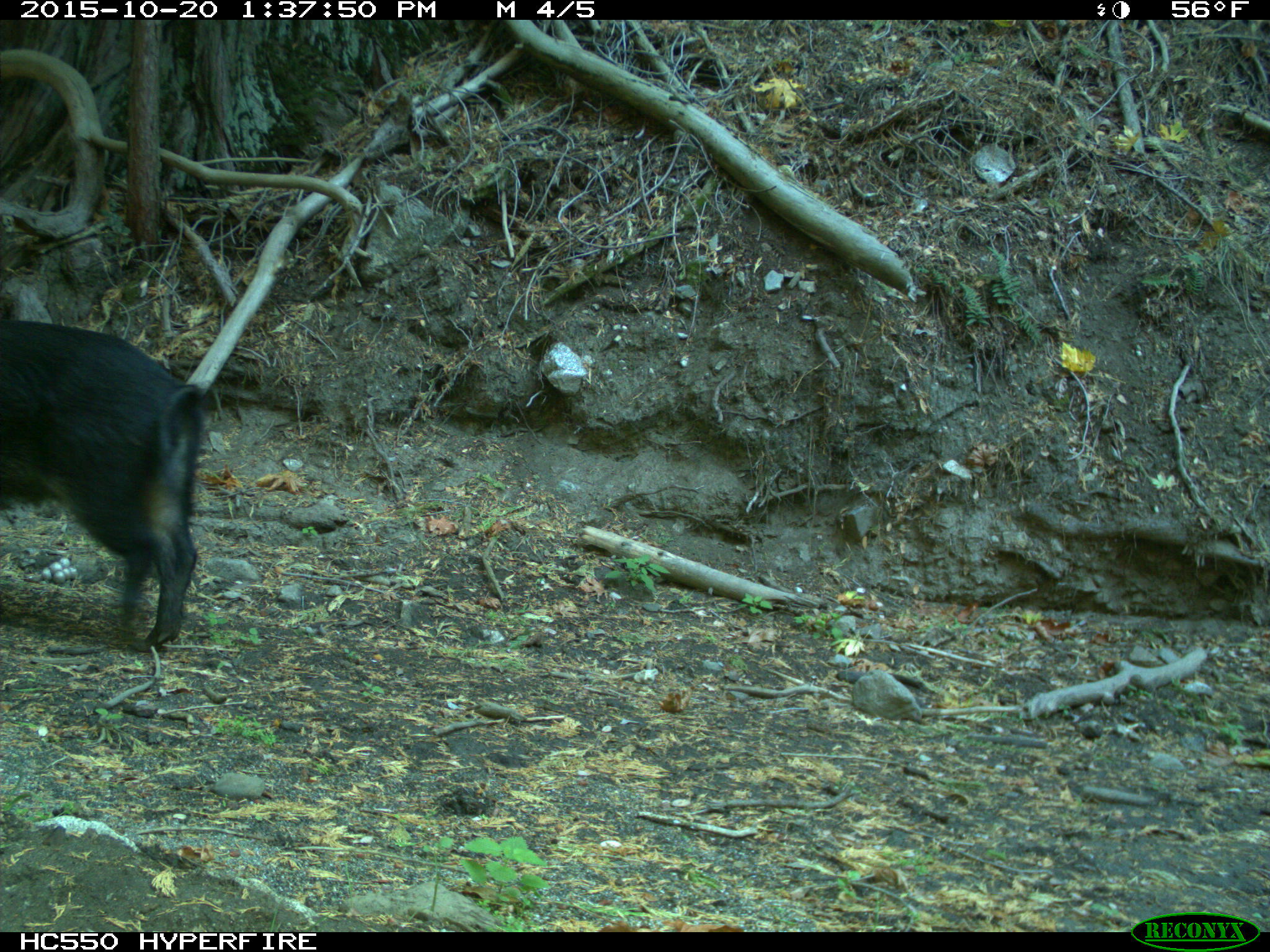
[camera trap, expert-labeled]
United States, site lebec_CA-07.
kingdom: Animalia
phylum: Chordata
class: Mammalia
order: Artiodactyla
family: Suidae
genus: Sus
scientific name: Sus scrofa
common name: wild boar